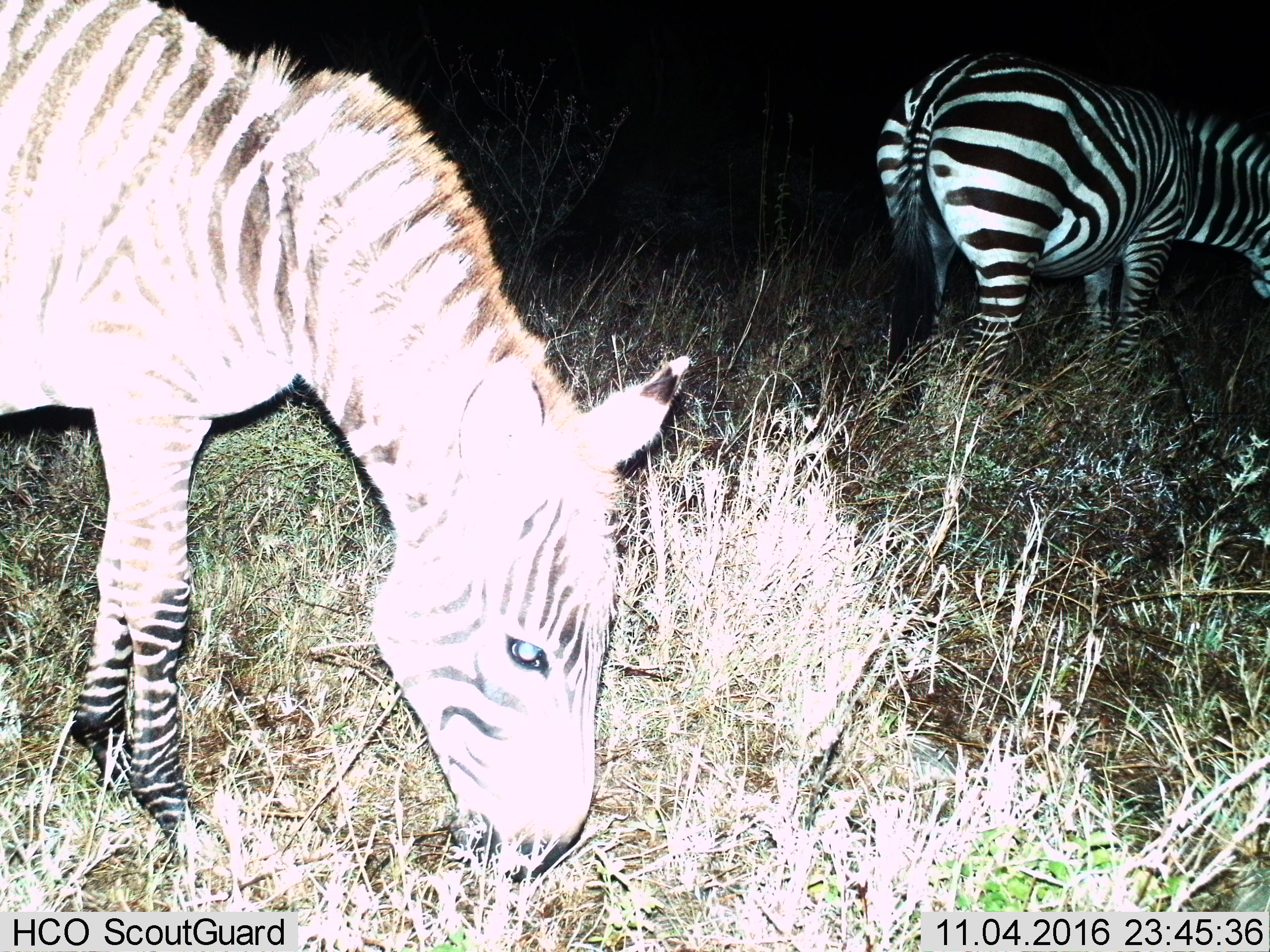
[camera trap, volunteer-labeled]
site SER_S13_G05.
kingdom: Animalia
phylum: Chordata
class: Mammalia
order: Perissodactyla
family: Equidae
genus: Equus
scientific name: Equus quagga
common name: plains zebra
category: zebraplains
Zebraplains (plains zebra) (Equus quagga), count 2. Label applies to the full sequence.